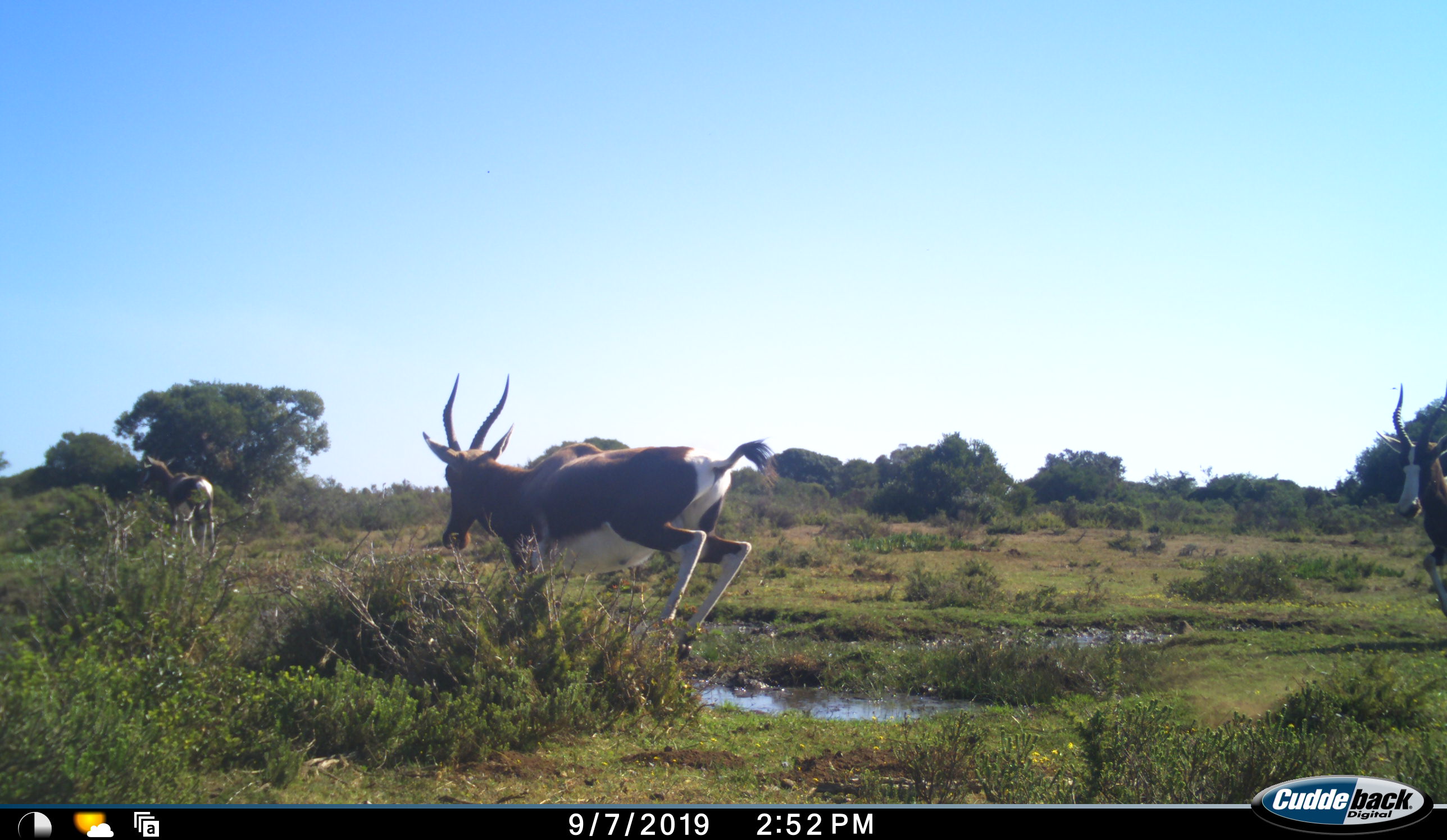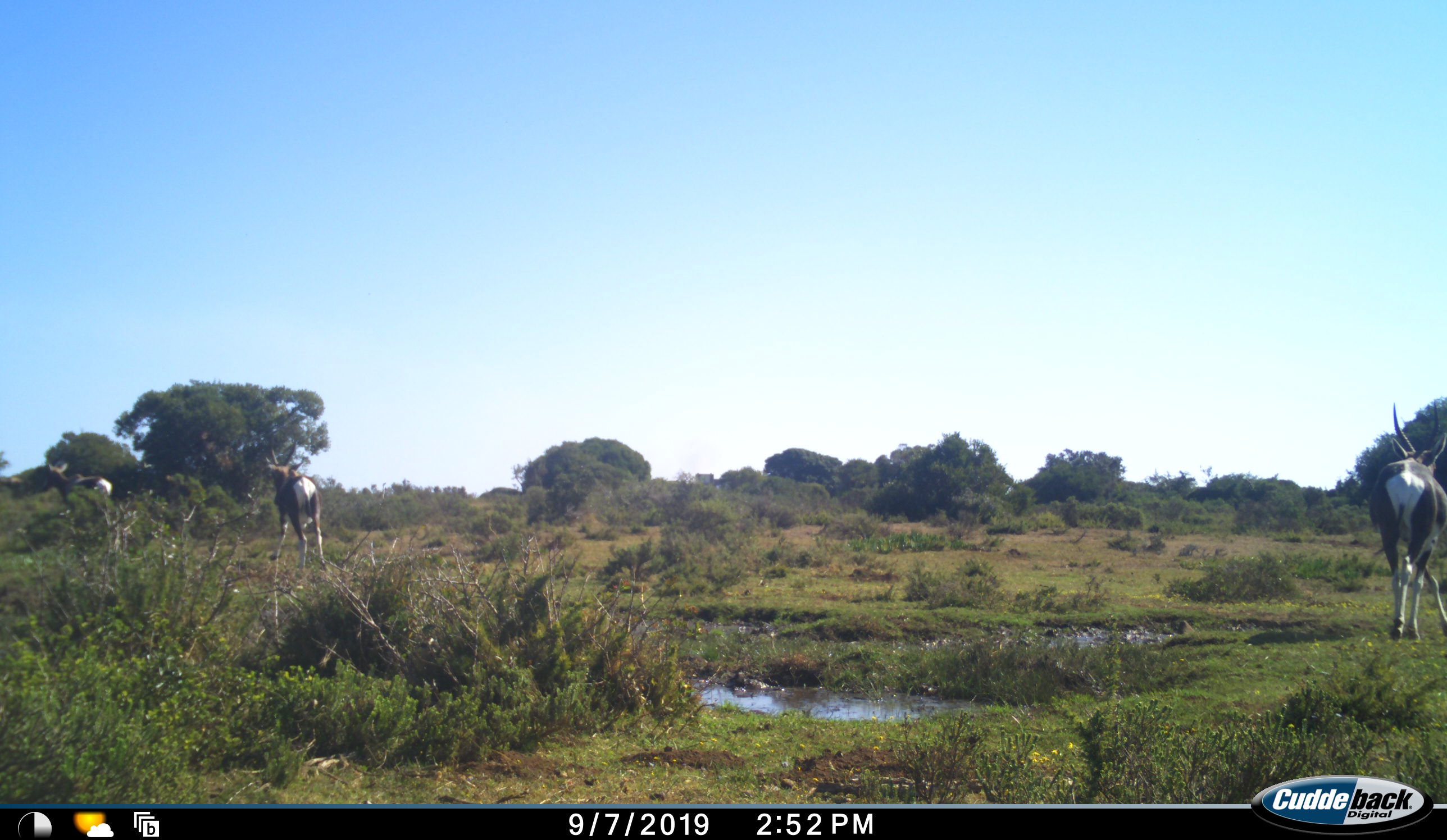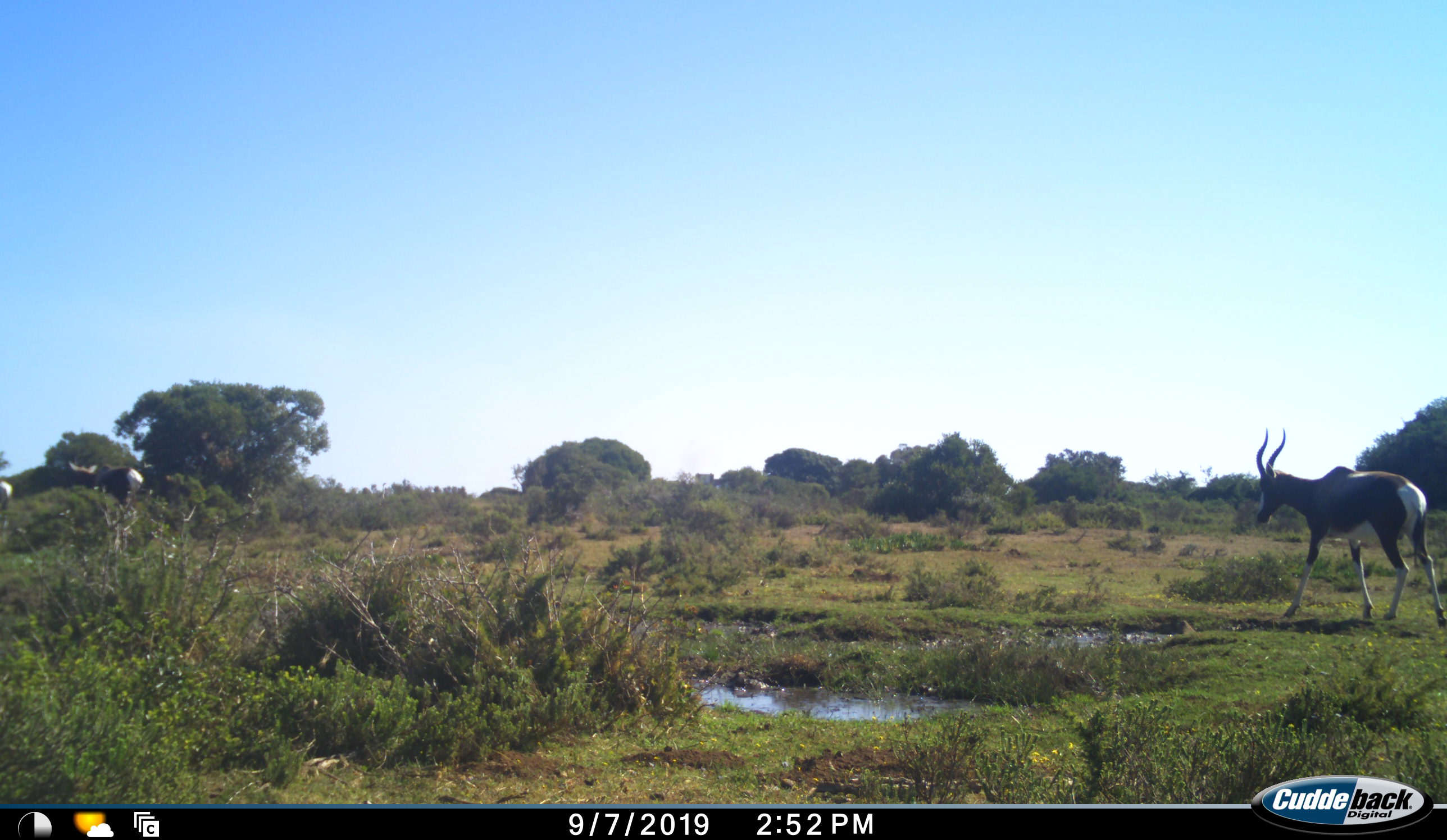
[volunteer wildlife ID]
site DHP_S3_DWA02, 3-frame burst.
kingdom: Animalia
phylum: Chordata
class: Mammalia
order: Artiodactyla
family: Bovidae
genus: Damaliscus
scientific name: Damaliscus pygargus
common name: bontebok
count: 3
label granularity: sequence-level